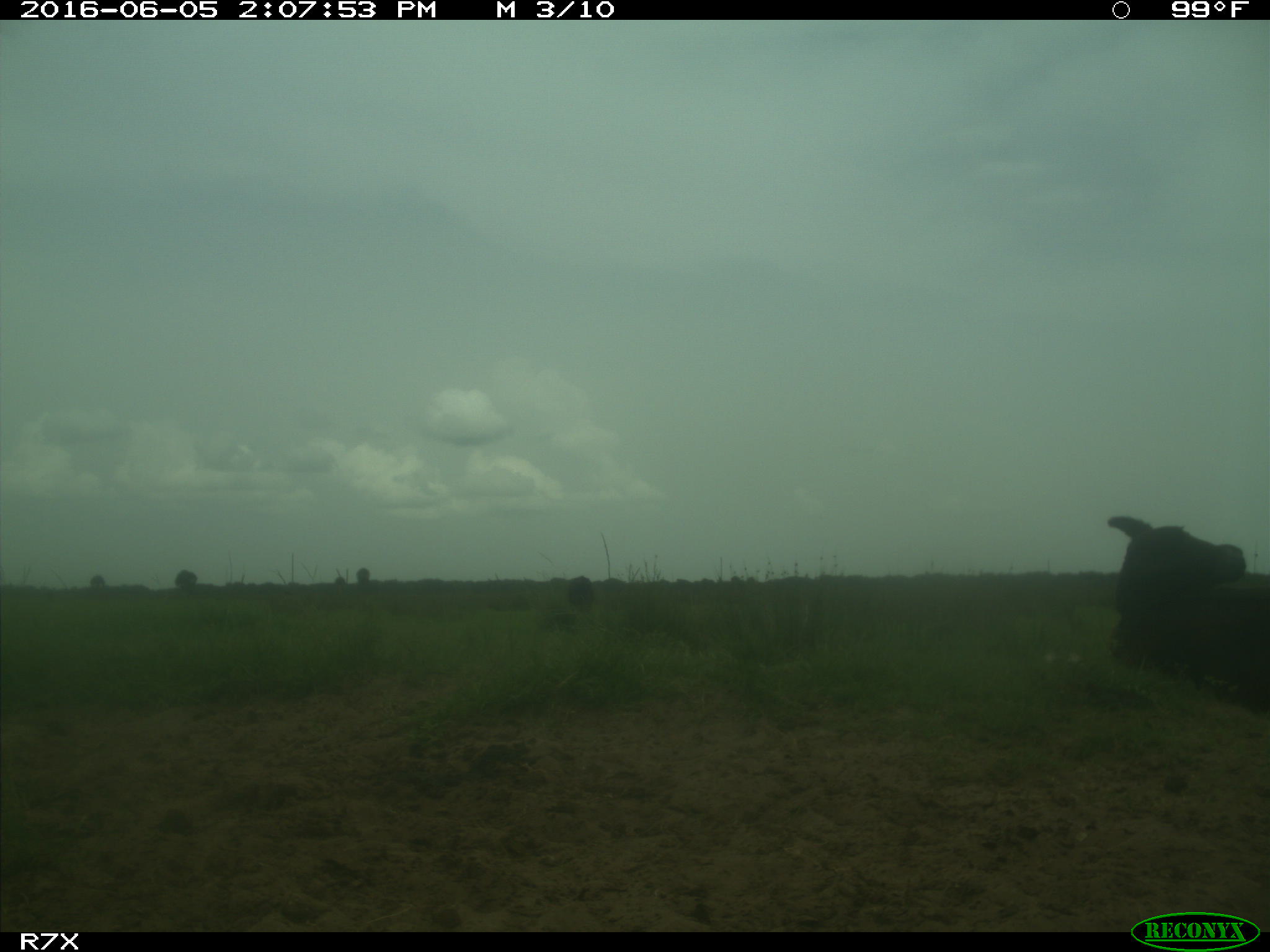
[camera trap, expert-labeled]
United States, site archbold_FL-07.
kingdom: Animalia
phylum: Chordata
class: Mammalia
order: Artiodactyla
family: Bovidae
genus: Bos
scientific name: Bos taurus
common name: domestic cow